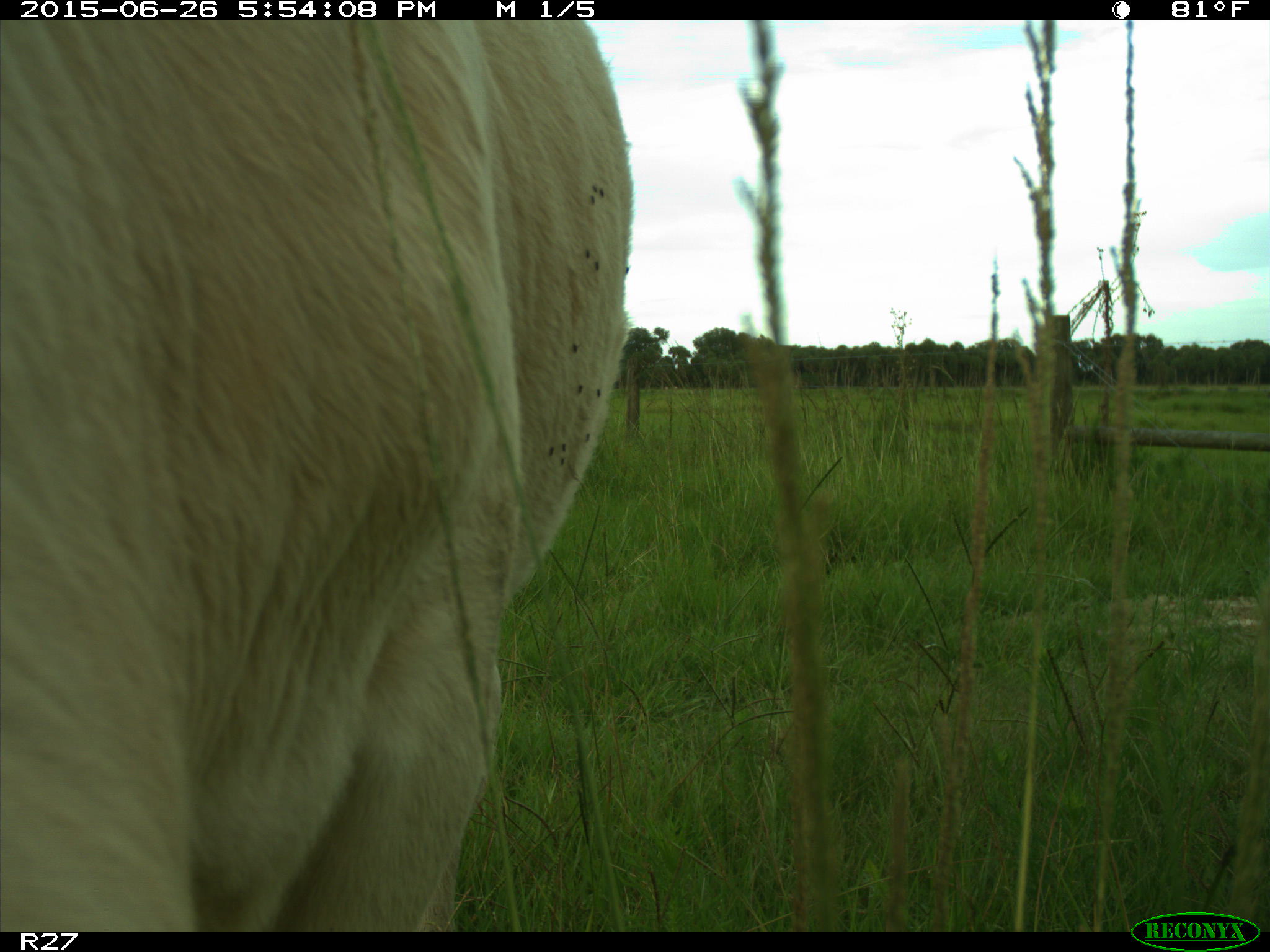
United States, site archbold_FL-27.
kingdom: Animalia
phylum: Chordata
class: Mammalia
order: Artiodactyla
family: Bovidae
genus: Bos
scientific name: Bos taurus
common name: domestic cow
Bos taurus (domestic cow).